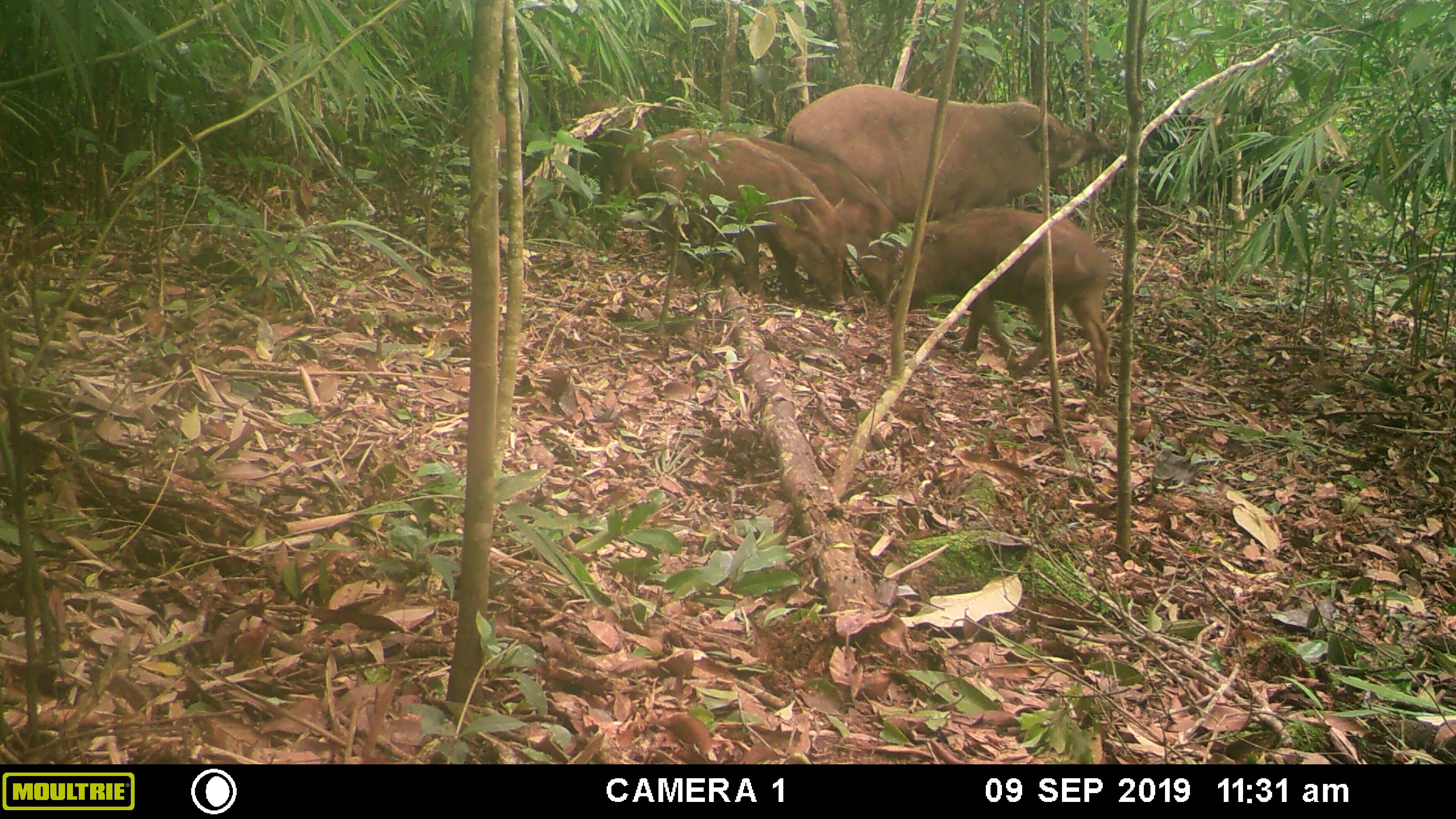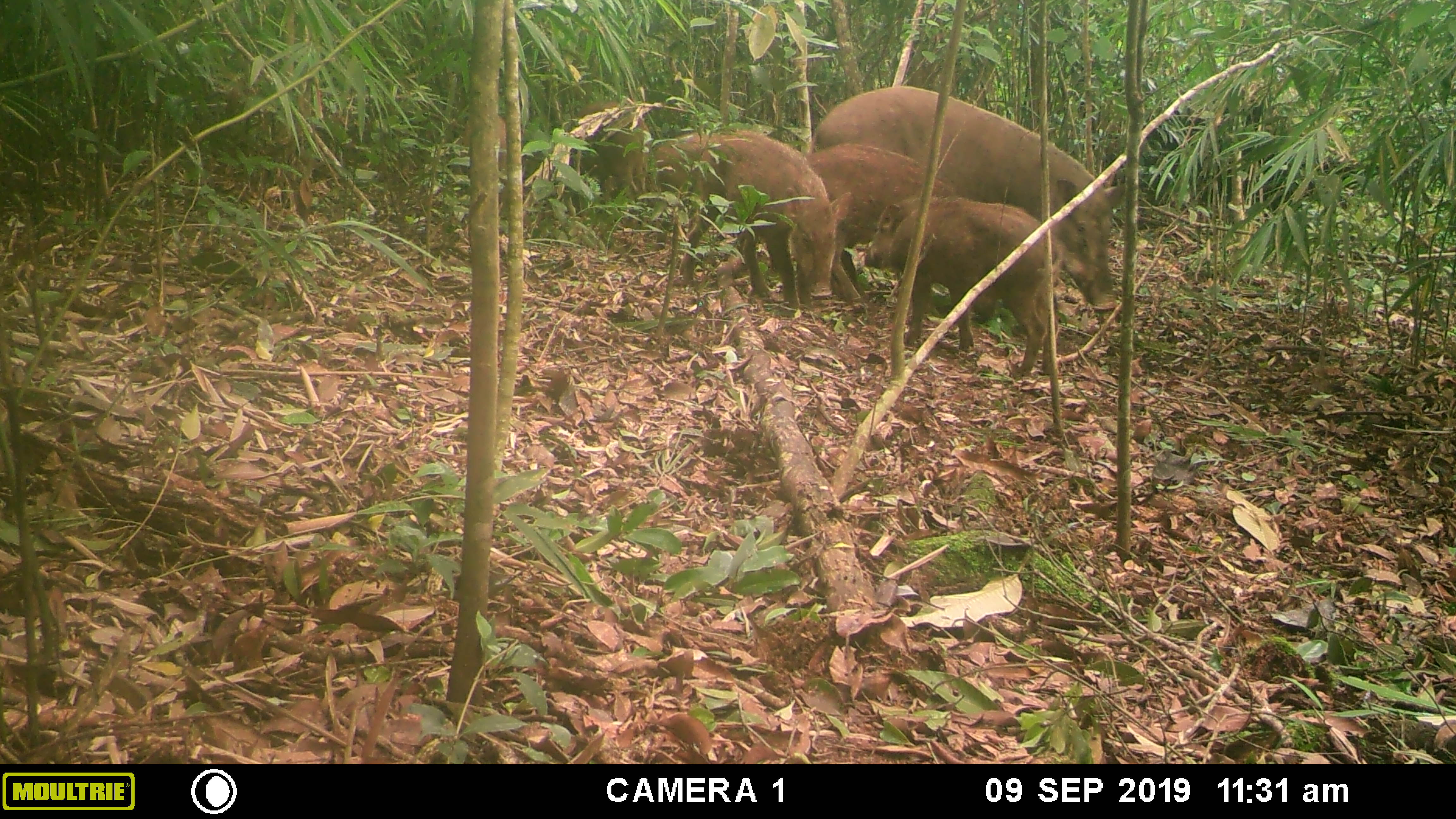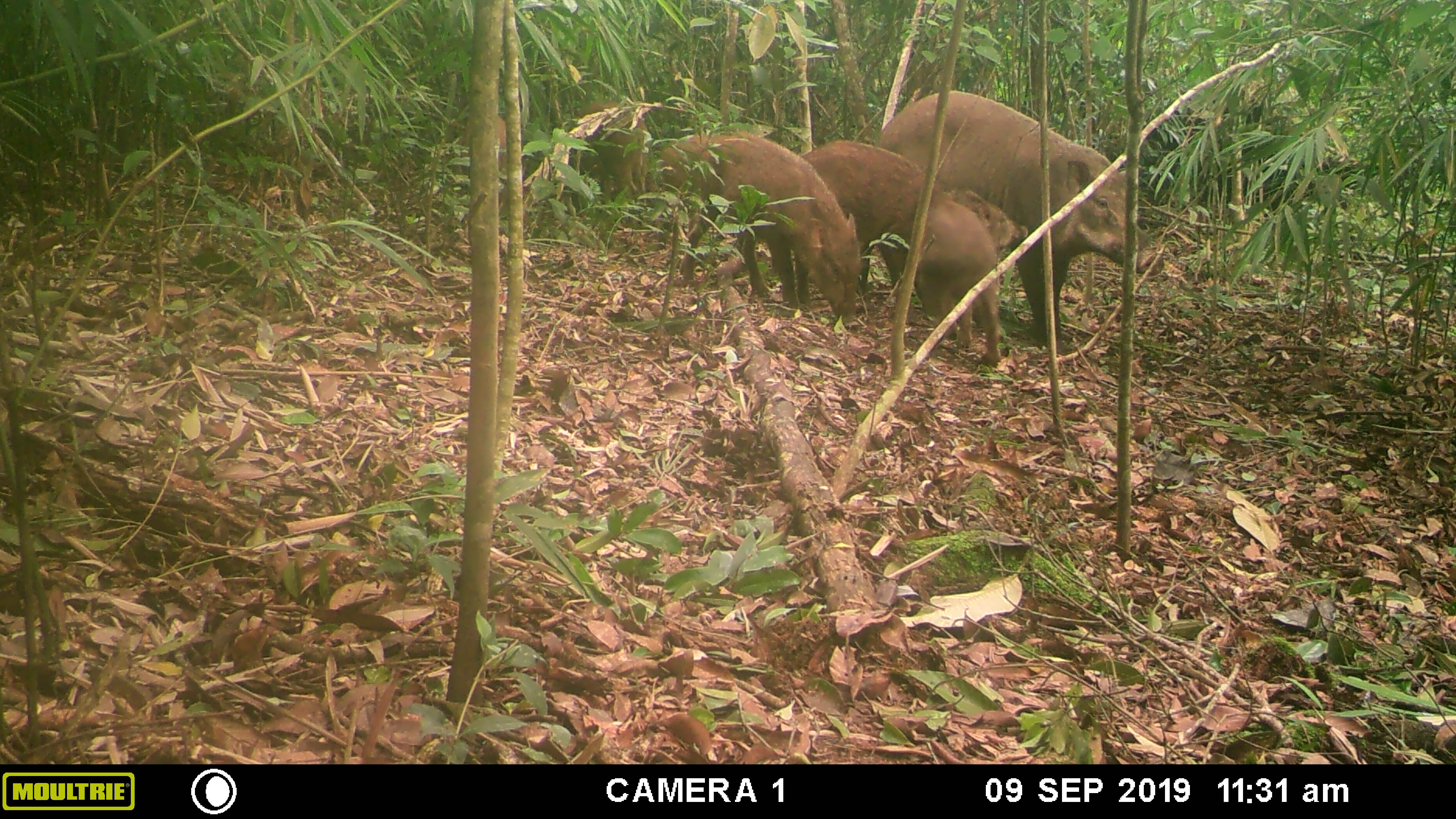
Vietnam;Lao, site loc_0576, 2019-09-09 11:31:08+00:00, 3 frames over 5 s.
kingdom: Animalia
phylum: Chordata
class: Mammalia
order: Artiodactyla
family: Suidae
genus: Sus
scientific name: Sus scrofa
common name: eurasian wild pig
Eurasian wild pig (Sus scrofa). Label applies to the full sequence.